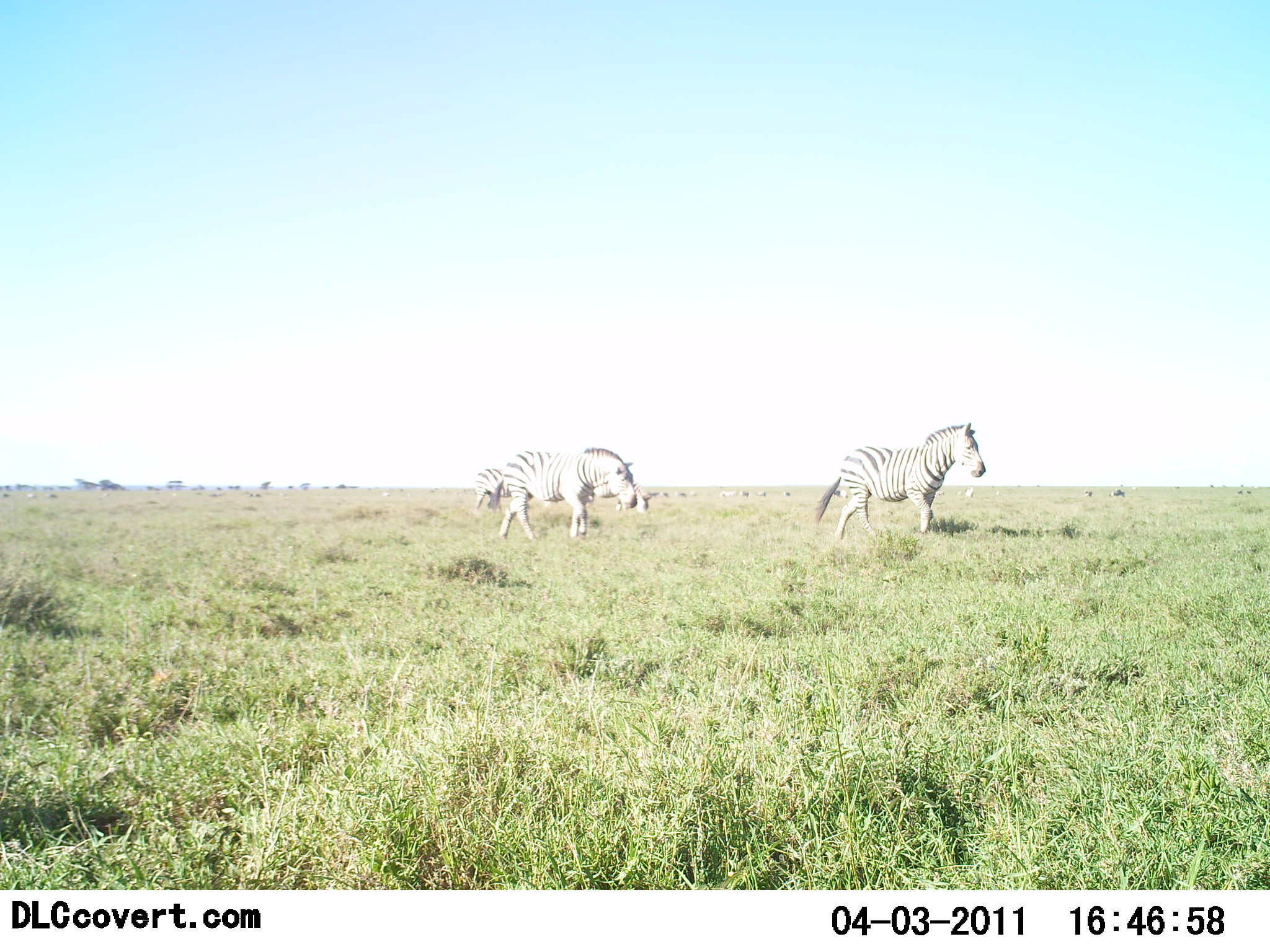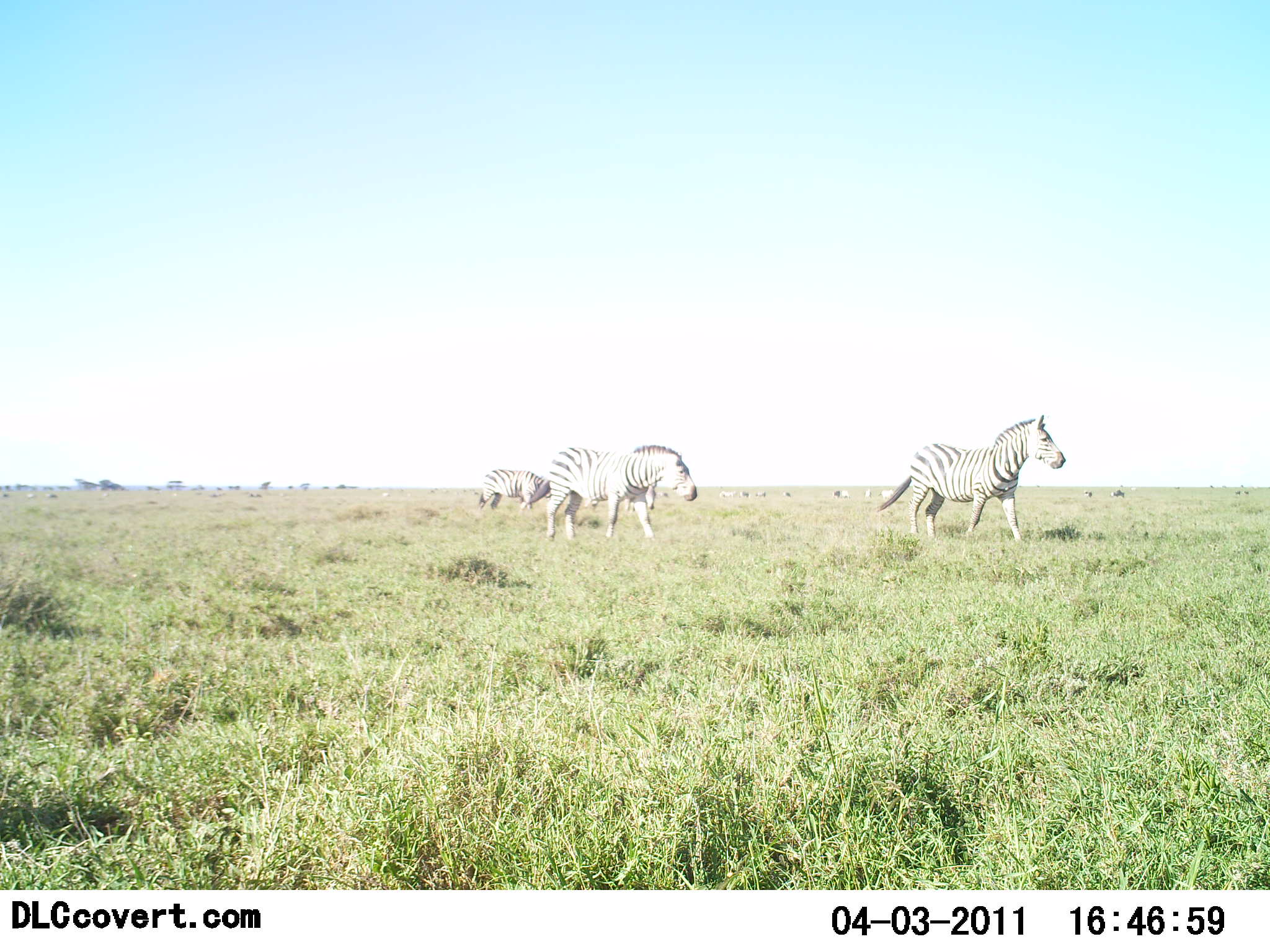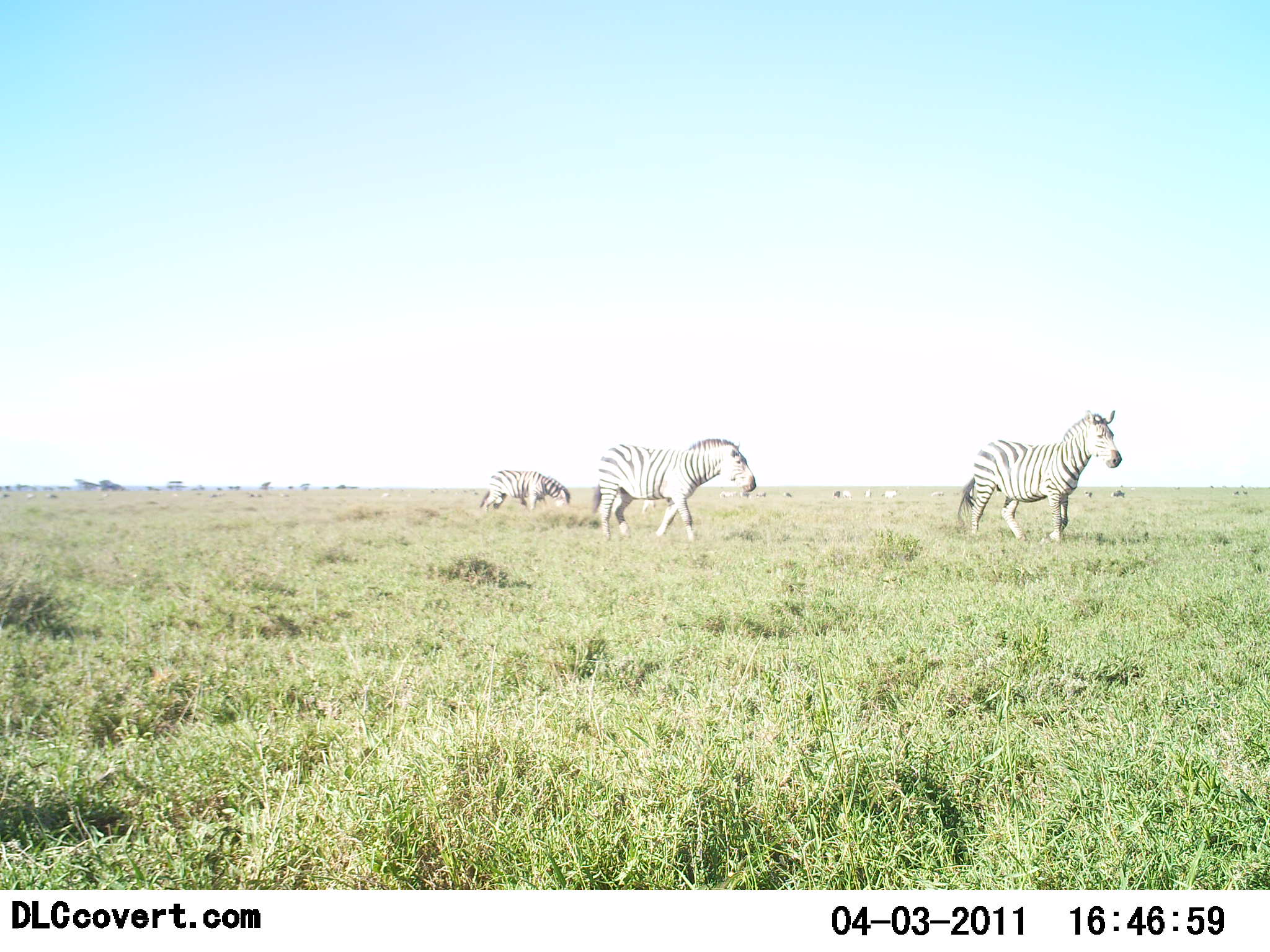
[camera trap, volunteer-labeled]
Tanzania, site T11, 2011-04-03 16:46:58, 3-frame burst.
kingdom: Animalia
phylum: Chordata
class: Mammalia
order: Perissodactyla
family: Equidae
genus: Equus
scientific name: Equus quagga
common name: plains zebra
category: zebra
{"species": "zebra (plains zebra) (Equus quagga)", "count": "3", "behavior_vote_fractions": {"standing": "36%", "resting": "9%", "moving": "100%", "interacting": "9%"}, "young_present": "0%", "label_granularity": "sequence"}